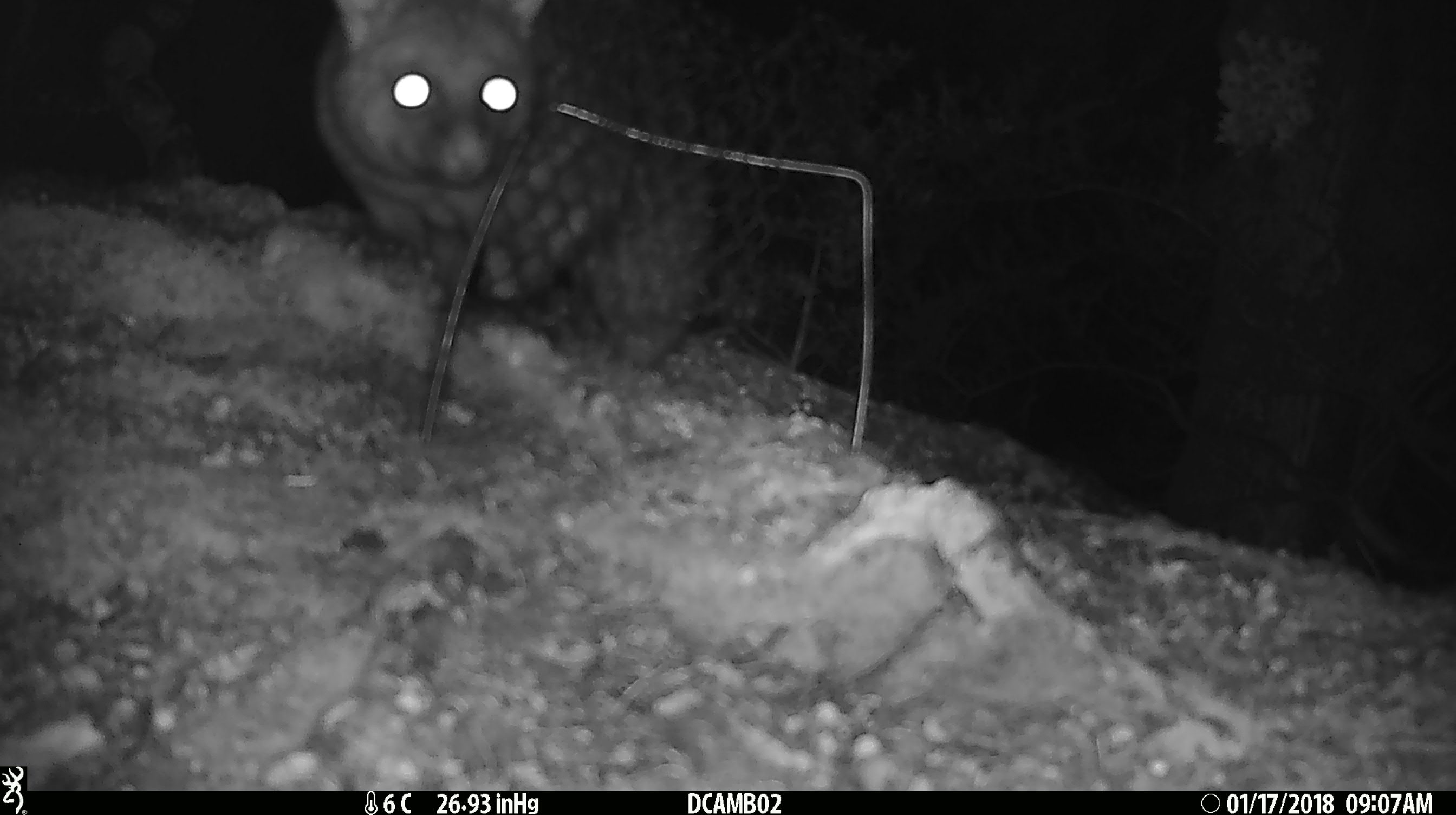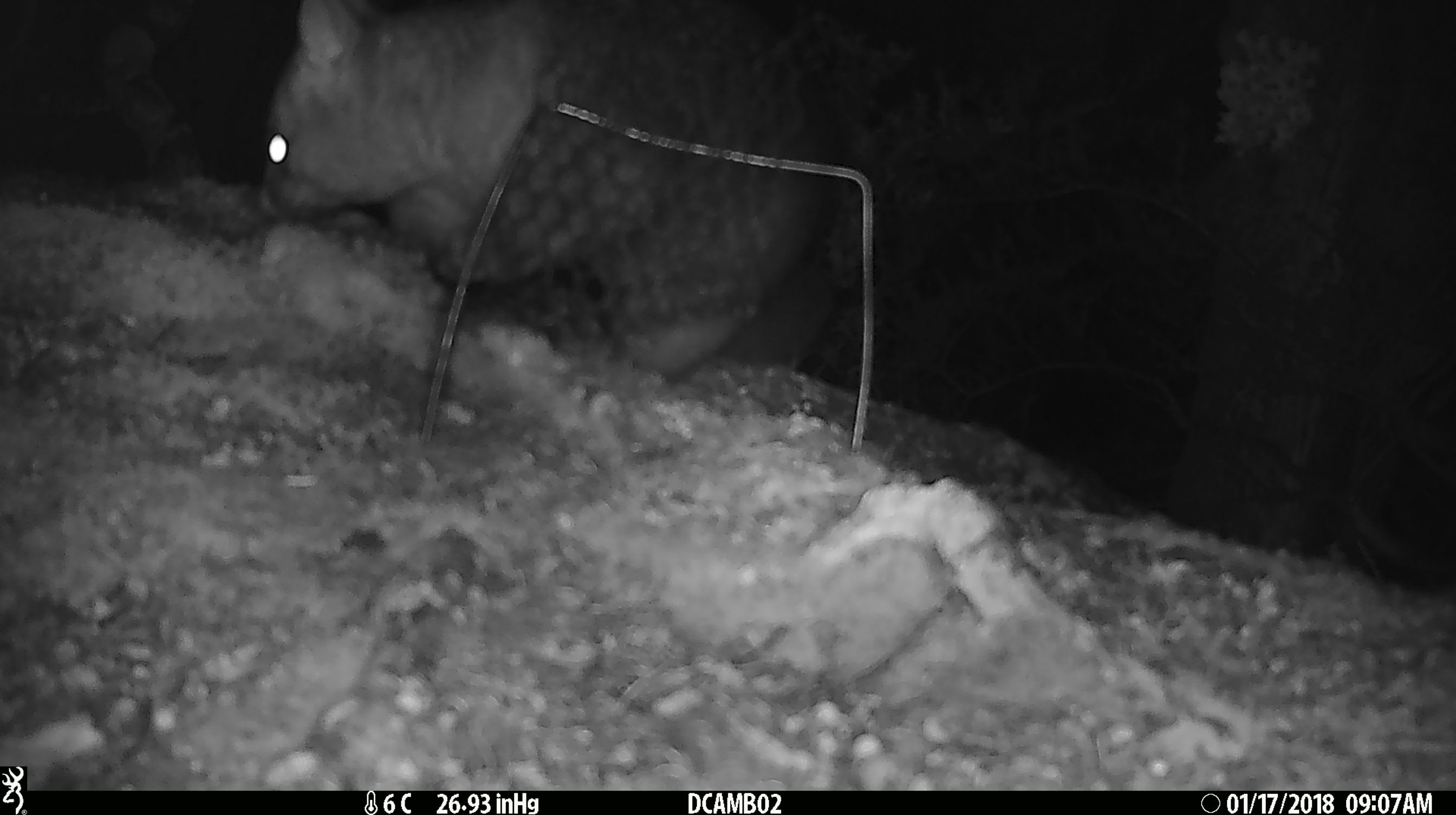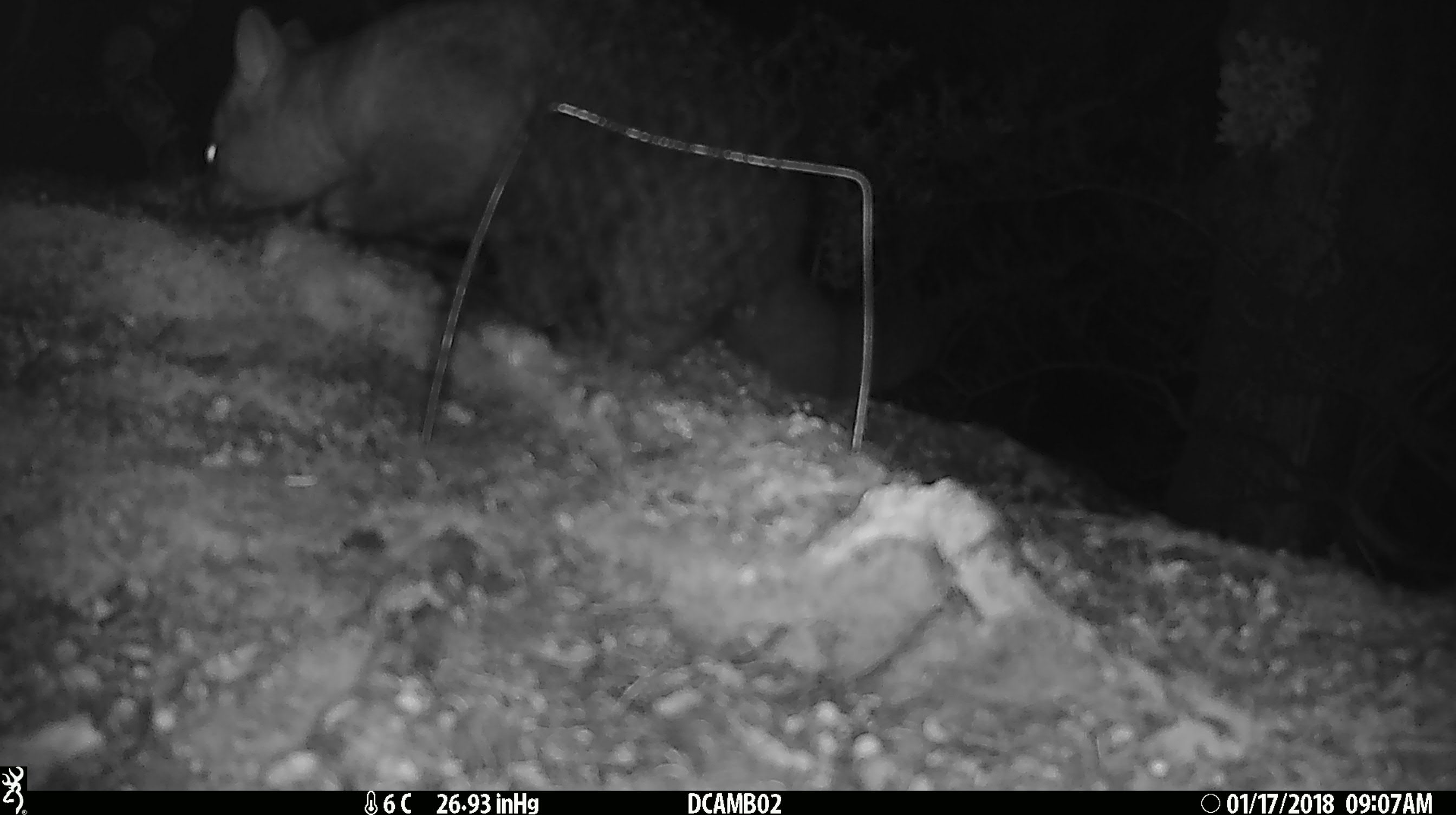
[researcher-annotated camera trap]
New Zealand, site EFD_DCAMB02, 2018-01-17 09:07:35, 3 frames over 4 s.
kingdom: Animalia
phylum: Chordata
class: Mammalia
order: Diprotodontia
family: Phalangeridae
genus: Trichosurus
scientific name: Trichosurus vulpecula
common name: common brushtail possum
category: possum